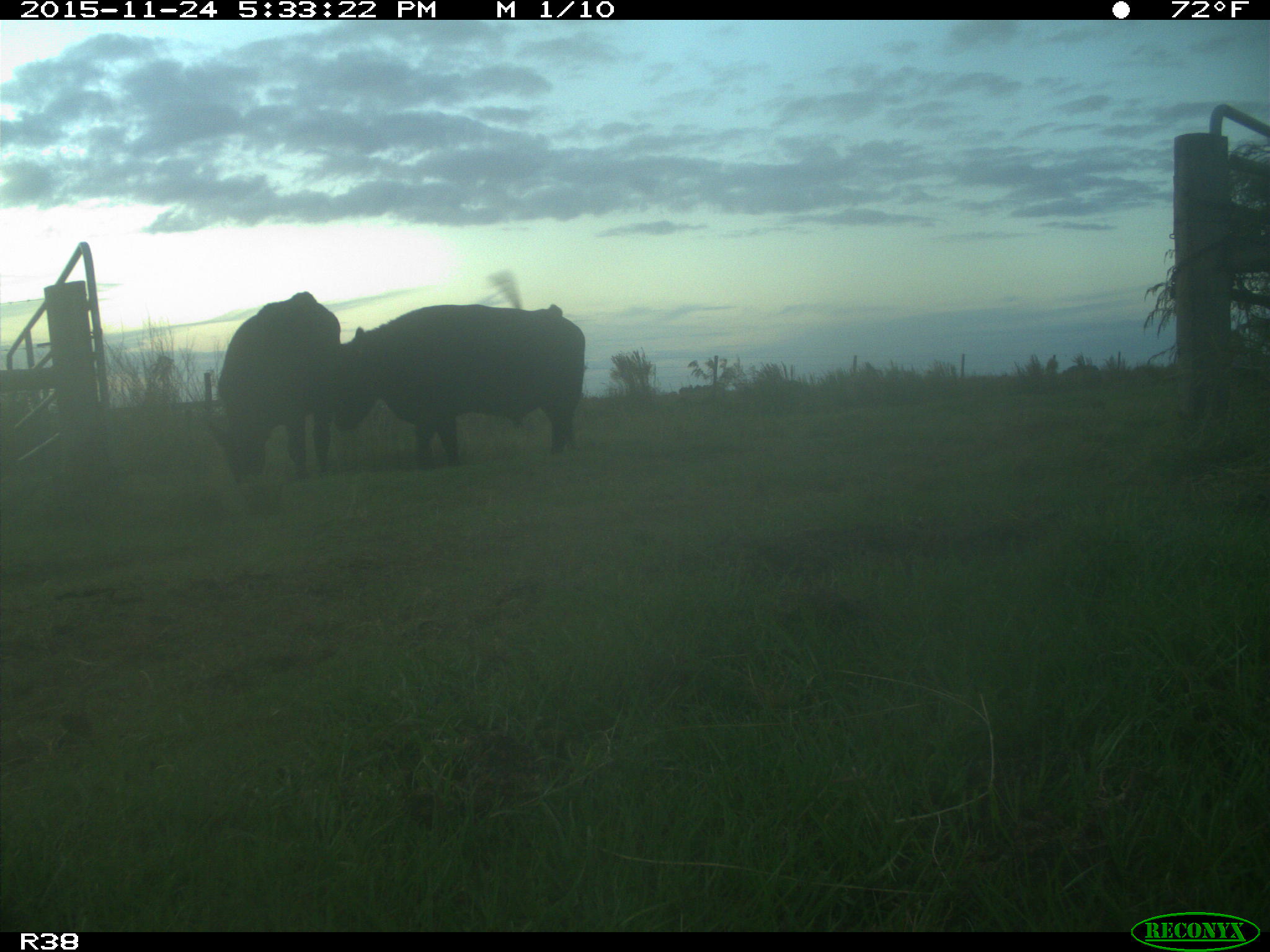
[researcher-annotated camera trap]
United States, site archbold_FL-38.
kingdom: Animalia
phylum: Chordata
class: Mammalia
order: Artiodactyla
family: Bovidae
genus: Bos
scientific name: Bos taurus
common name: domestic cow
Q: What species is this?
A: Bos taurus (domestic cow).